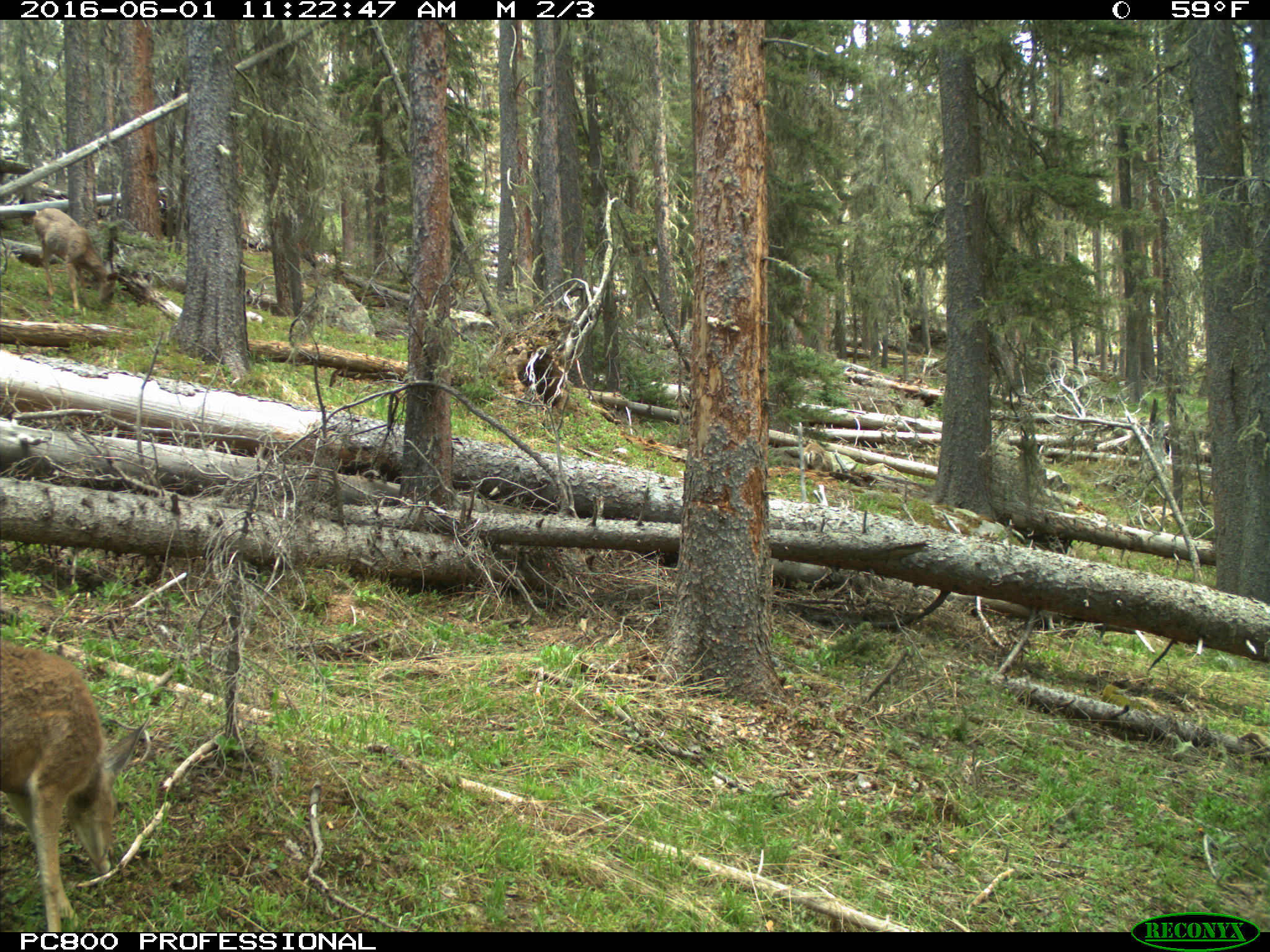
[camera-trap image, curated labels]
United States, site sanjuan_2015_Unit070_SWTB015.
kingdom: Animalia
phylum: Chordata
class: Mammalia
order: Artiodactyla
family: Cervidae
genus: Odocoileus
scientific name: Odocoileus hemionus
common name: mule deer